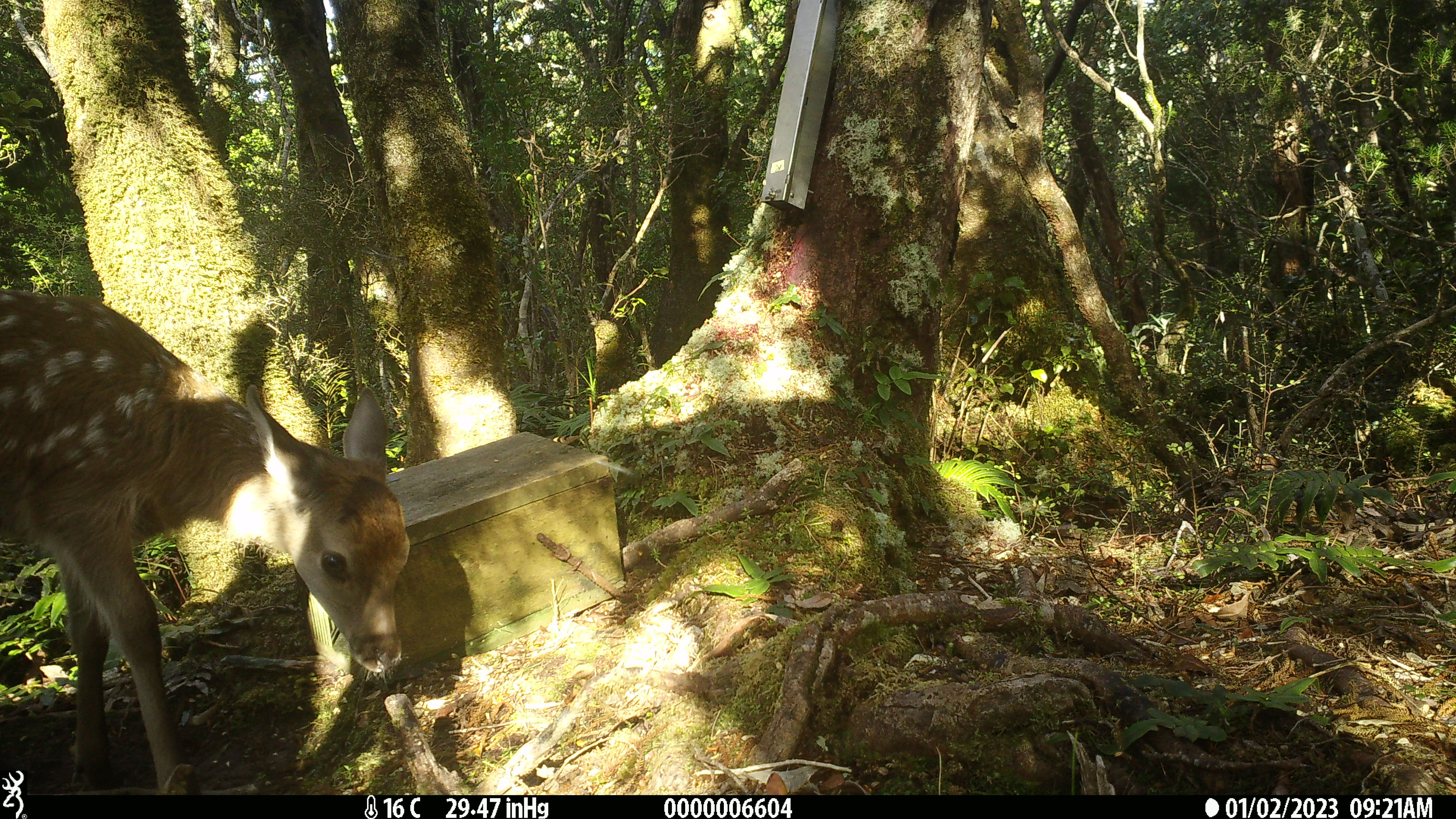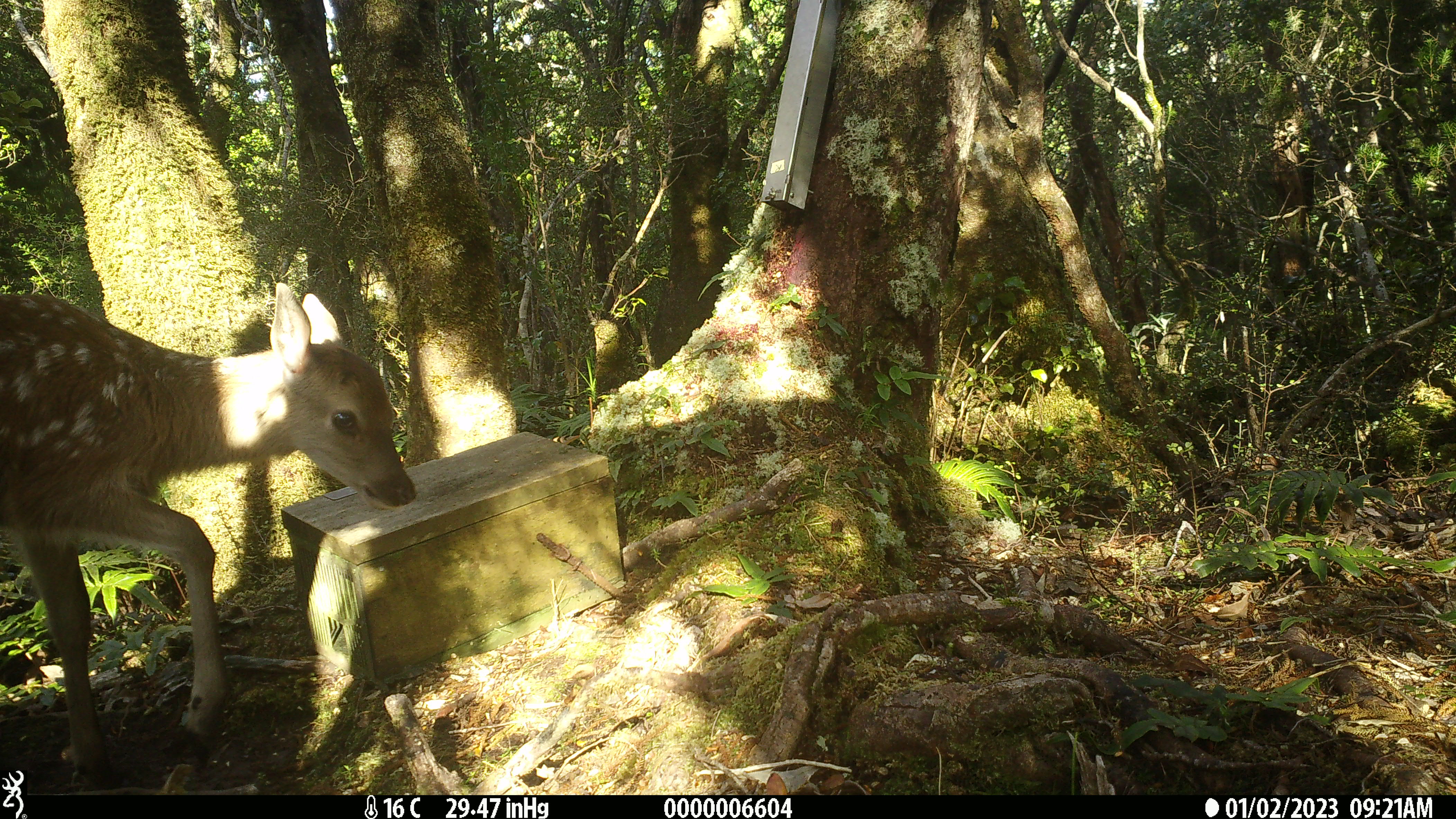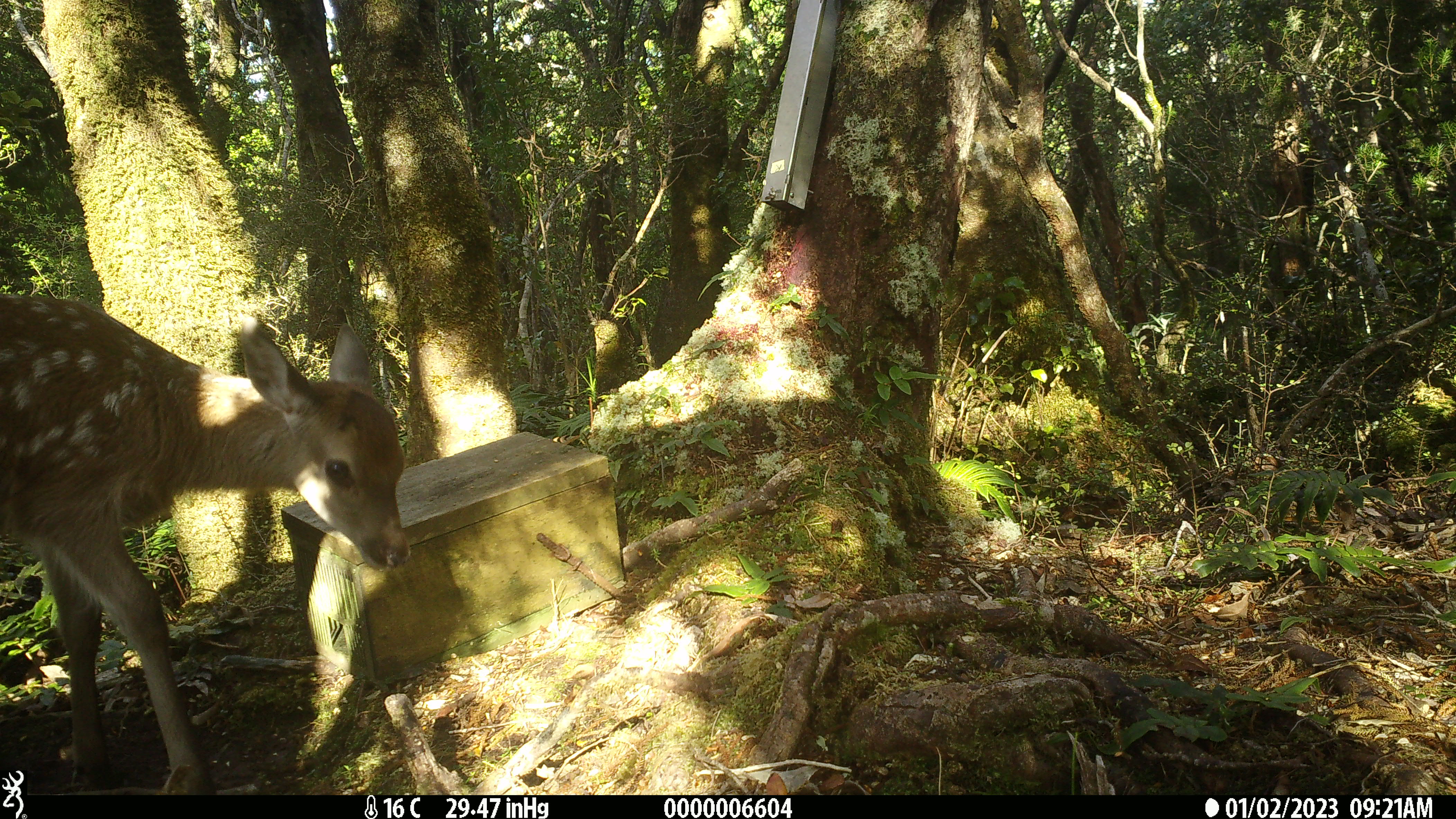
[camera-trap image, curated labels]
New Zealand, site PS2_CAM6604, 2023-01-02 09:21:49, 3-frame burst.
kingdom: Animalia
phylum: Chordata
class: Mammalia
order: Artiodactyla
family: Cervidae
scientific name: Cervidae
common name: deer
Deer (Cervidae).